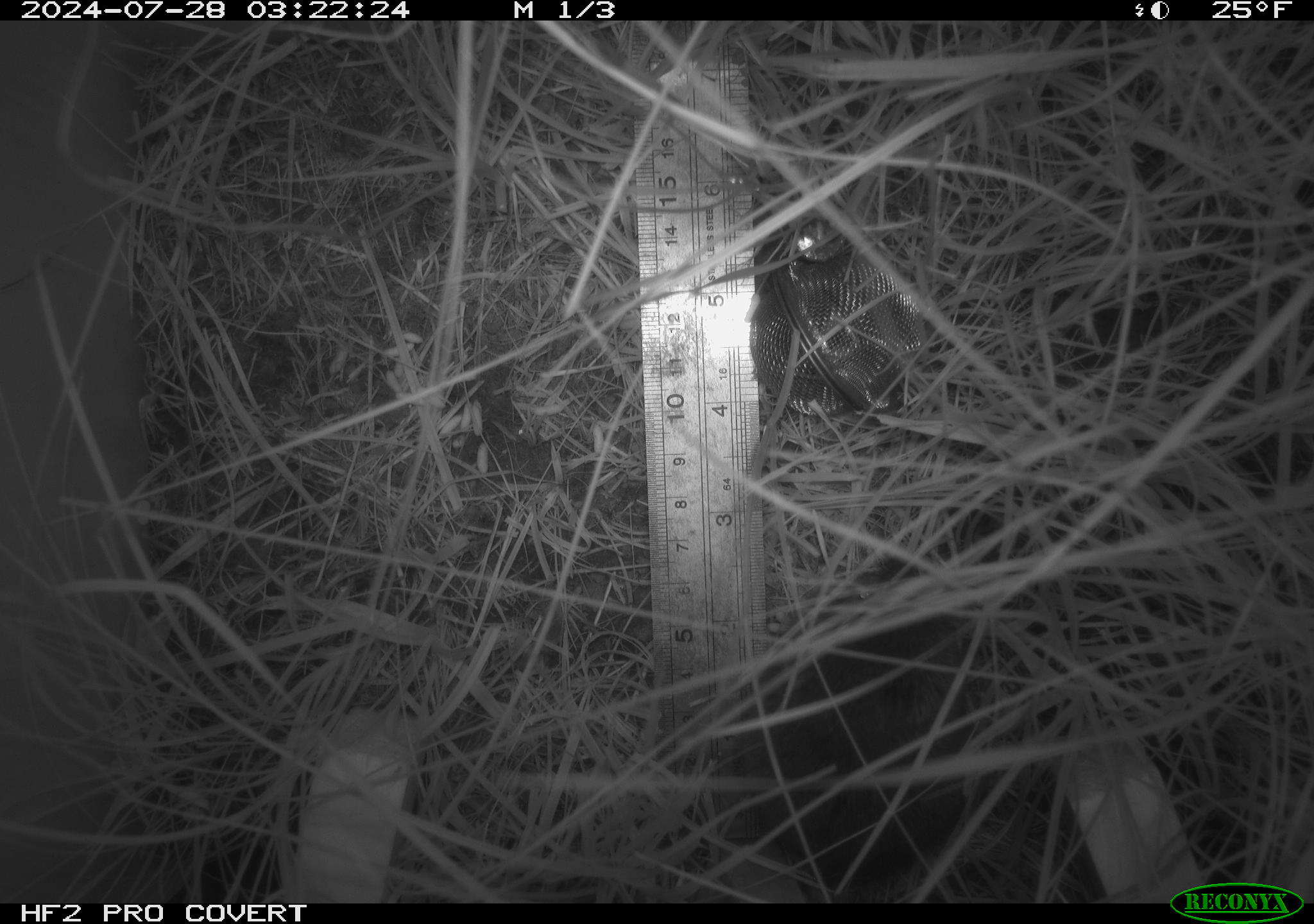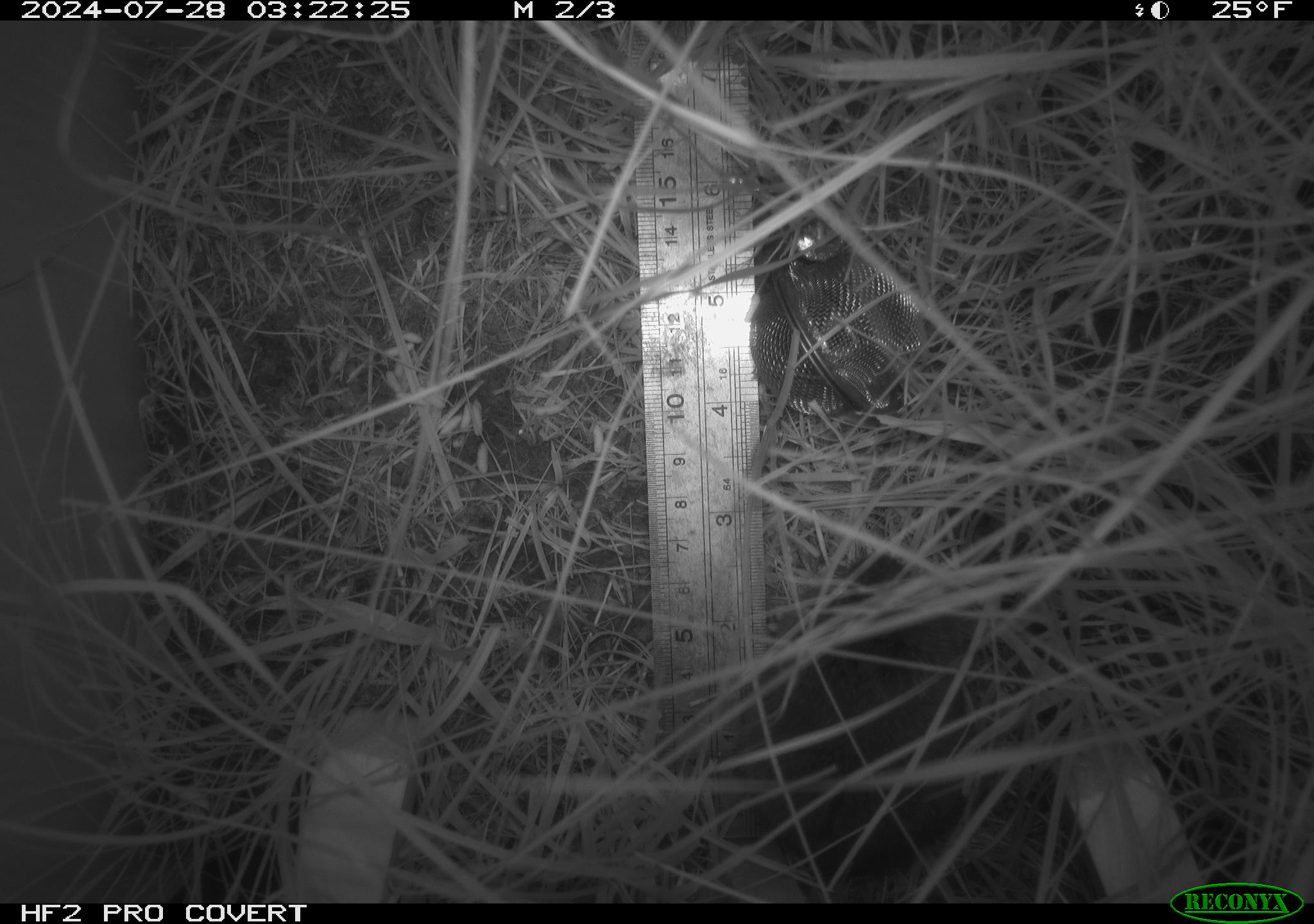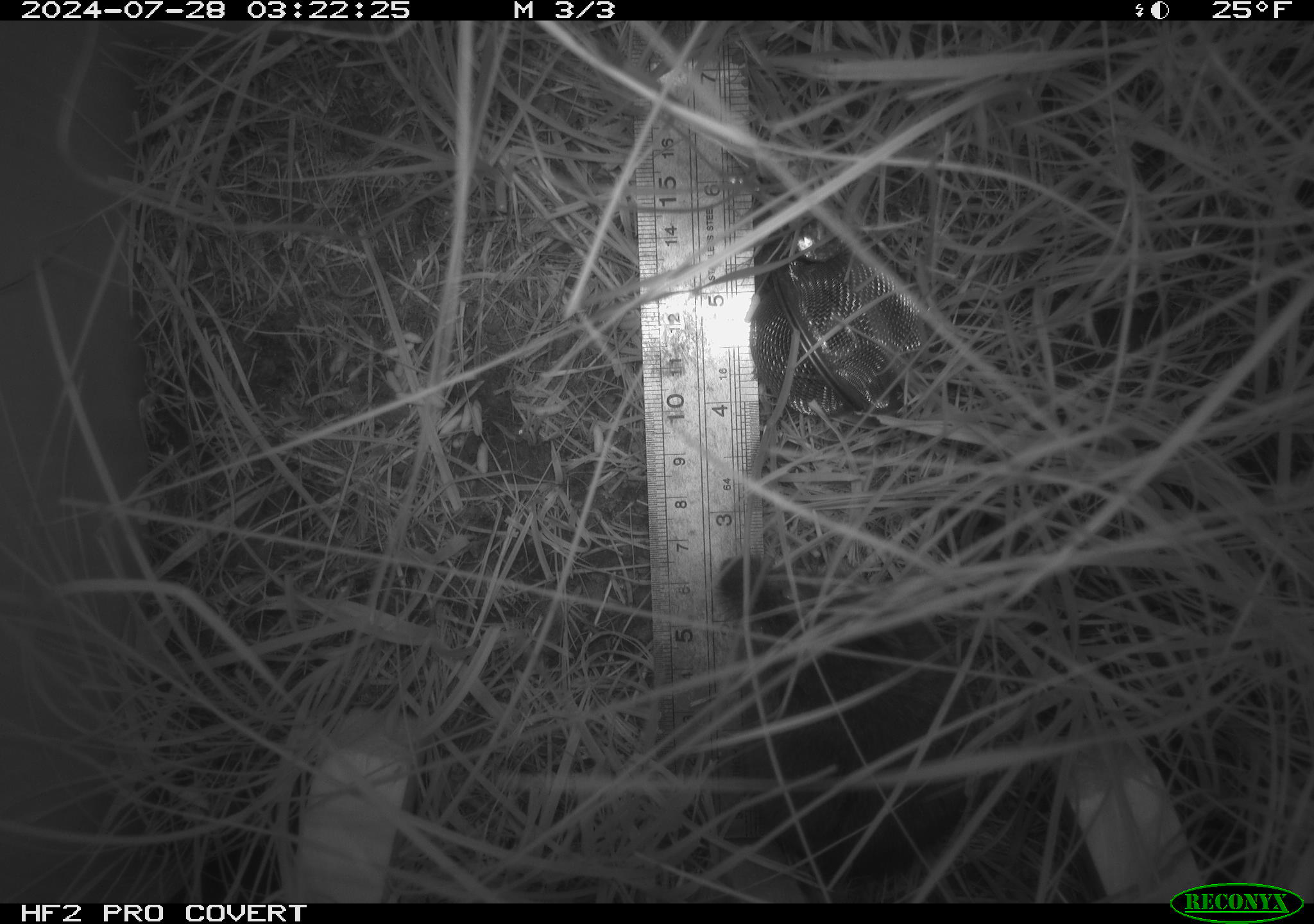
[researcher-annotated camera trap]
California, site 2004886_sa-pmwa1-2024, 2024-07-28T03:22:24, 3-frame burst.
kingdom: Animalia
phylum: Chordata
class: Mammalia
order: Rodentia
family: Cricetidae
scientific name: Arvicolinae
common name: voles, lemmings, and muskrats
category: arvicolinae subfamily